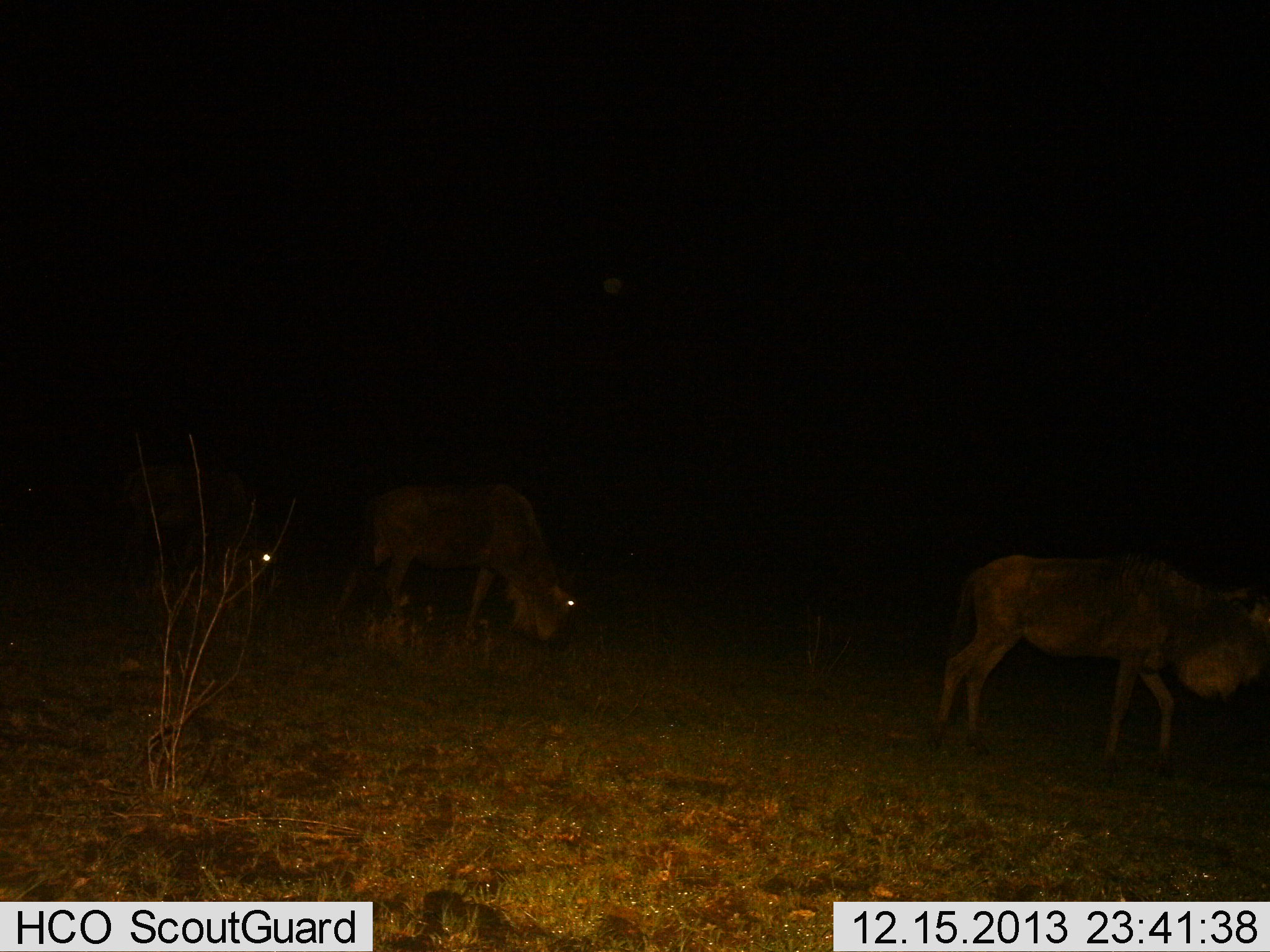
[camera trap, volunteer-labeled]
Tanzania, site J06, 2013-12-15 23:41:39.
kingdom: Animalia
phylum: Chordata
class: Mammalia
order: Artiodactyla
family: Bovidae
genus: Connochaetes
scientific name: Connochaetes taurinus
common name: blue wildebeest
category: wildebeest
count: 3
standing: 19%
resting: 5%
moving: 57%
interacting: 0%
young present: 0%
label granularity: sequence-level